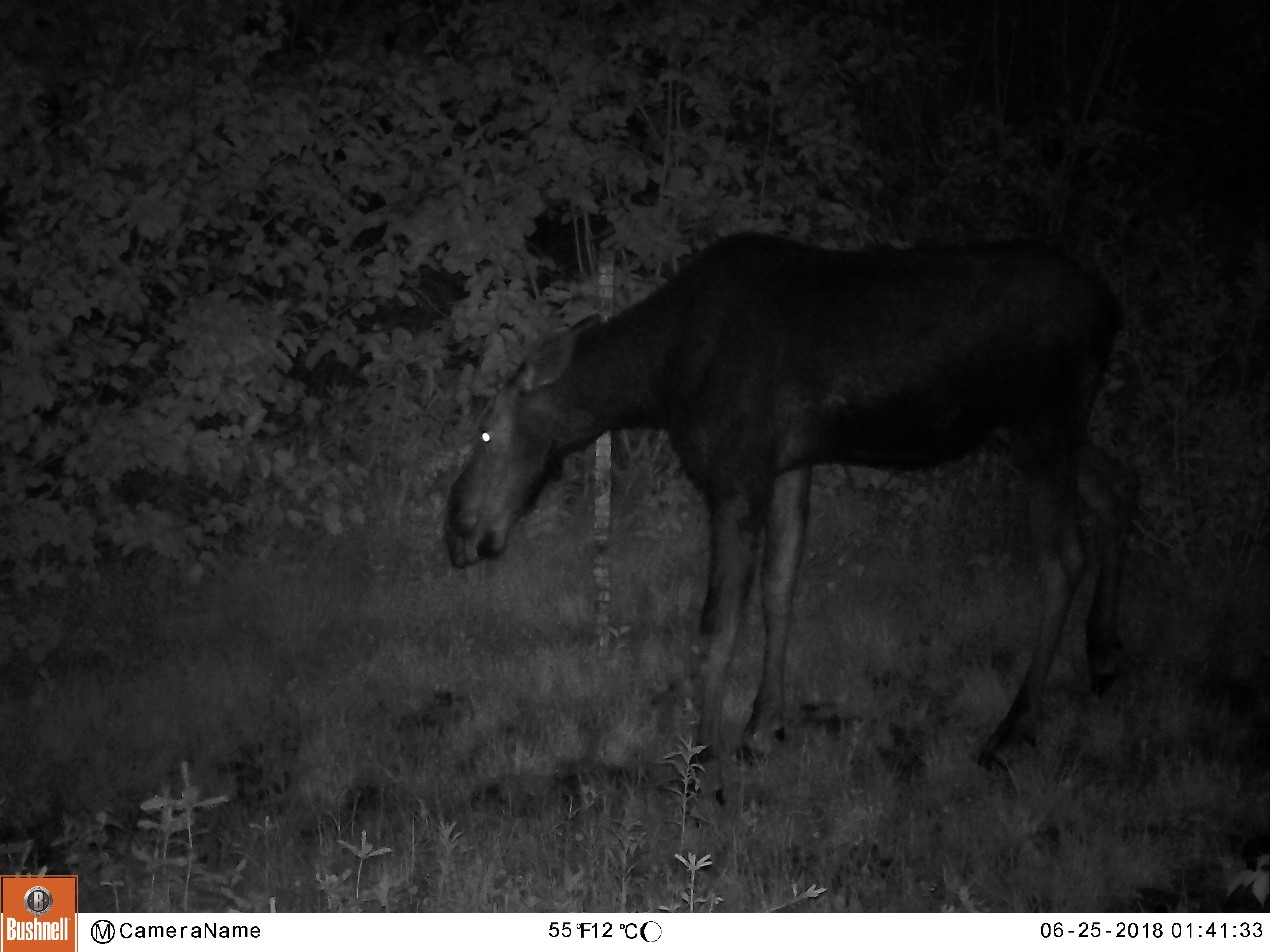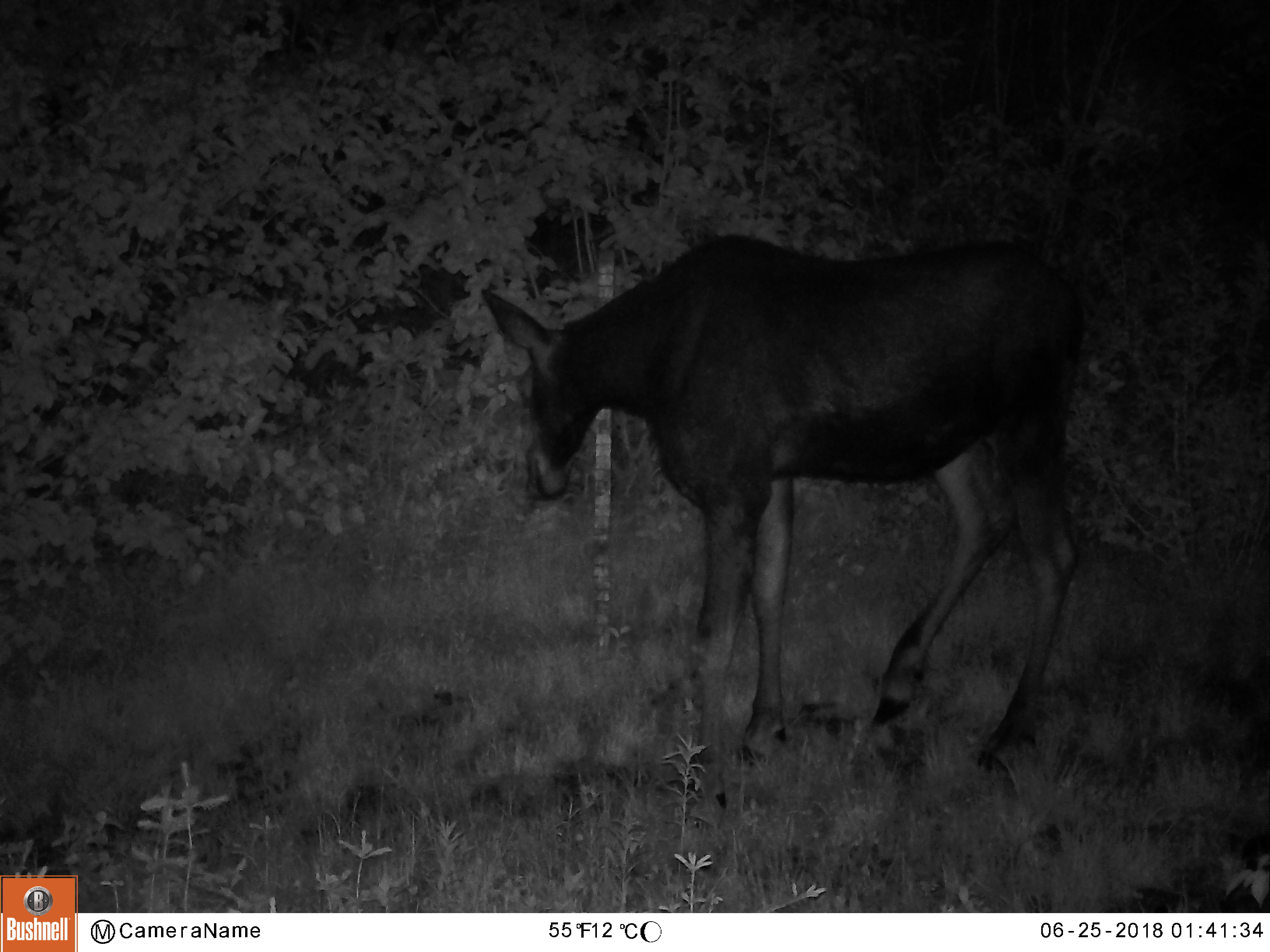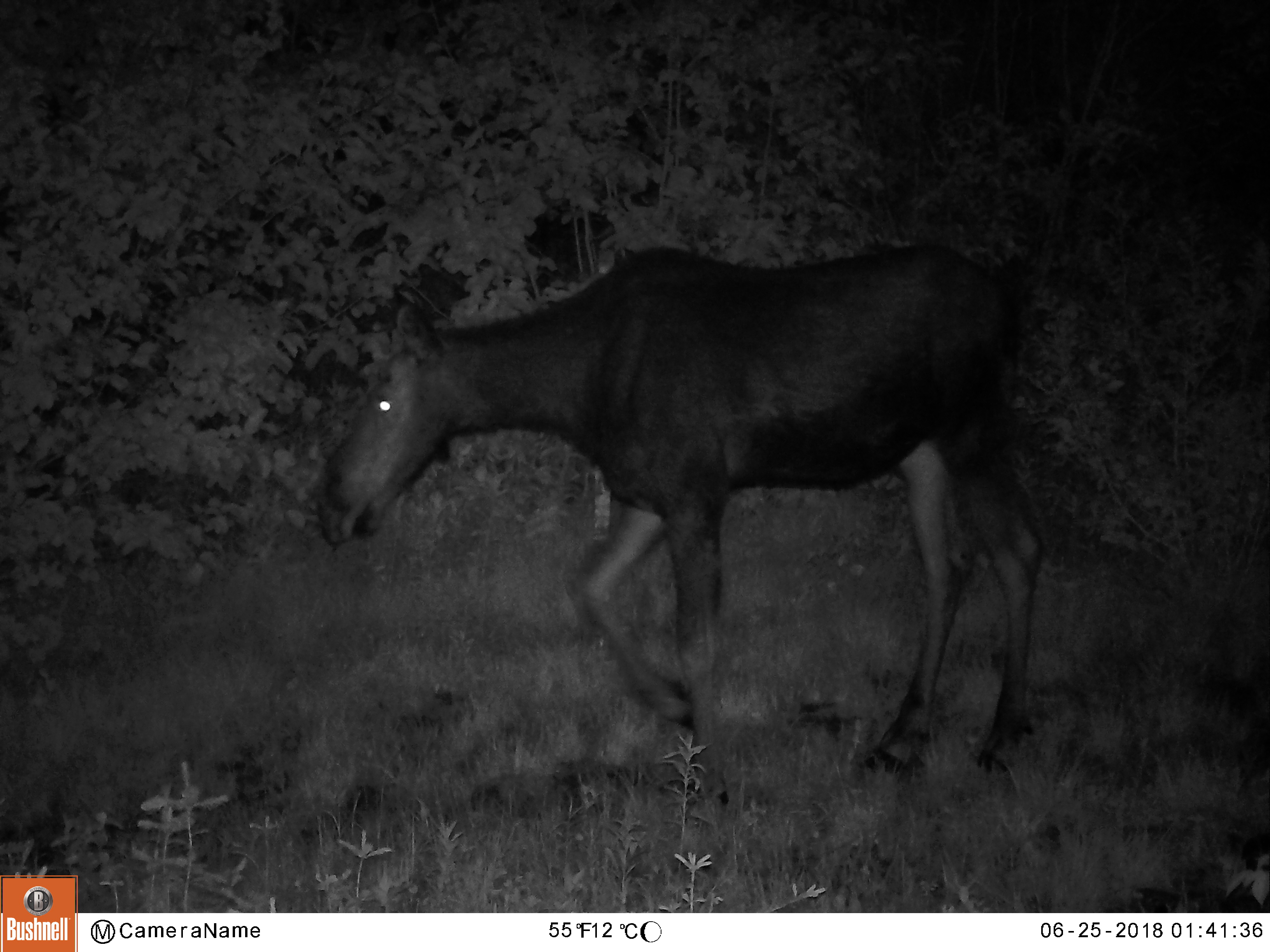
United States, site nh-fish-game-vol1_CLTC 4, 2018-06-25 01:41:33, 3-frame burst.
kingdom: Animalia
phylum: Chordata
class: Mammalia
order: Artiodactyla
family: Cervidae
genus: Alces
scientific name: Alces alces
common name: moose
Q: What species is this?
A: Moose (Alces alces).